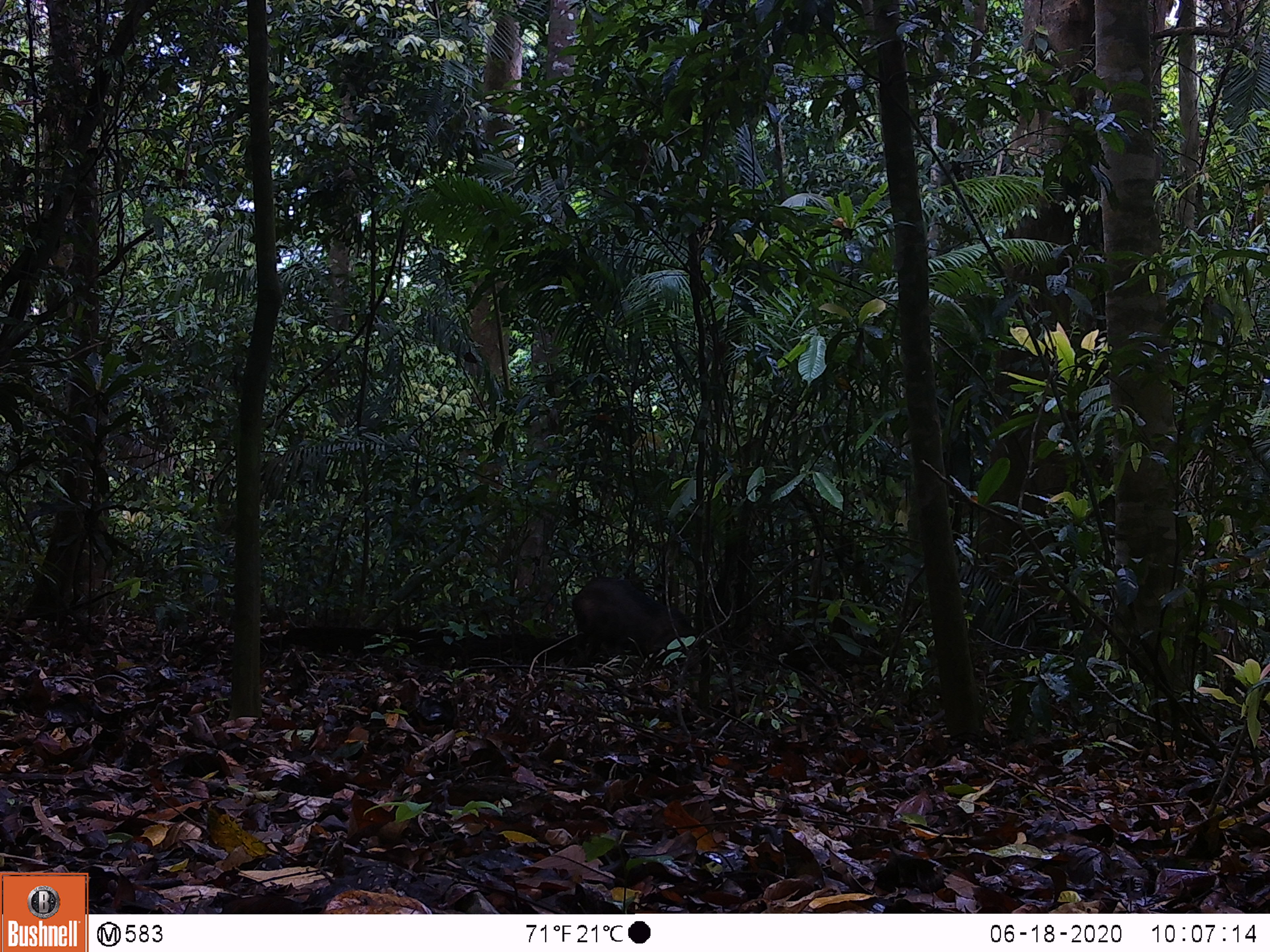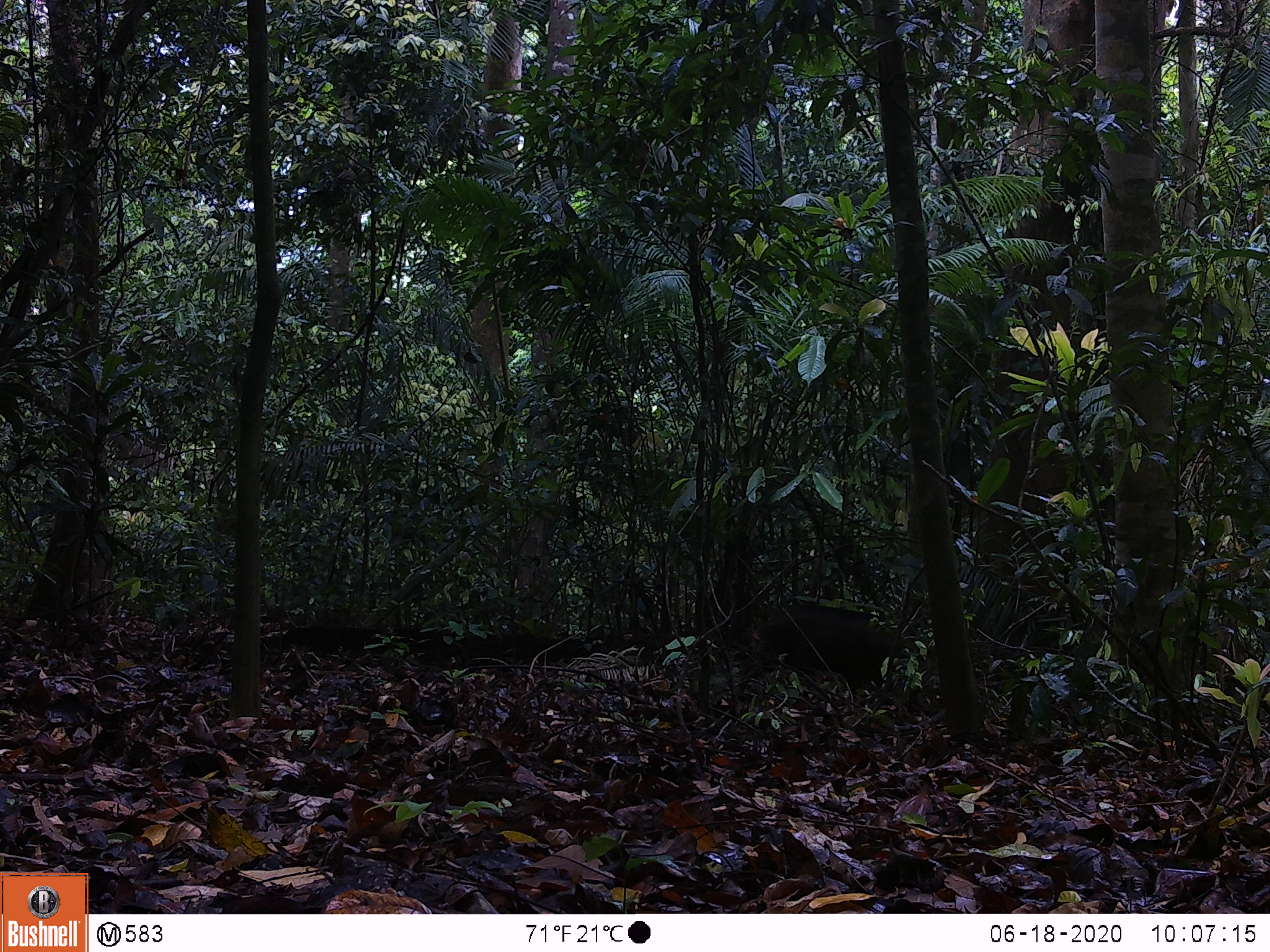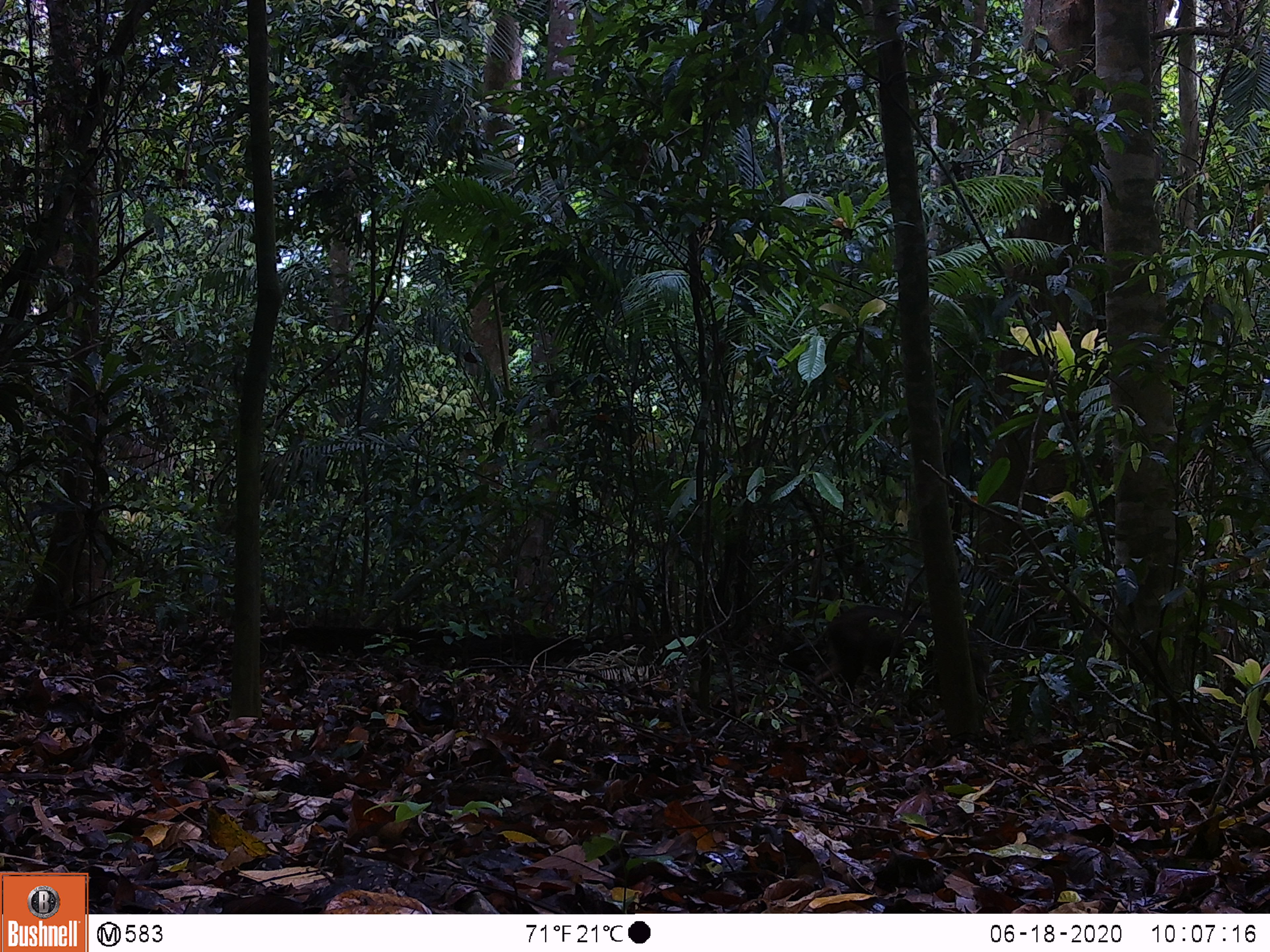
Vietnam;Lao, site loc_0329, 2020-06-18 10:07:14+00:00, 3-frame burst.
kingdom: Animalia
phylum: Chordata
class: Mammalia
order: Artiodactyla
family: Suidae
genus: Sus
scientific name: Sus scrofa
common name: eurasian wild pig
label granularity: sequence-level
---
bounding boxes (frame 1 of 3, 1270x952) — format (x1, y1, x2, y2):
eurasian wild pig: (571, 575, 698, 660)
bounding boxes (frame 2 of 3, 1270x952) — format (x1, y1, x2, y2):
eurasian wild pig: (738, 601, 922, 704)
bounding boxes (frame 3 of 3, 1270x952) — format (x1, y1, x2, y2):
eurasian wild pig: (812, 603, 990, 698)